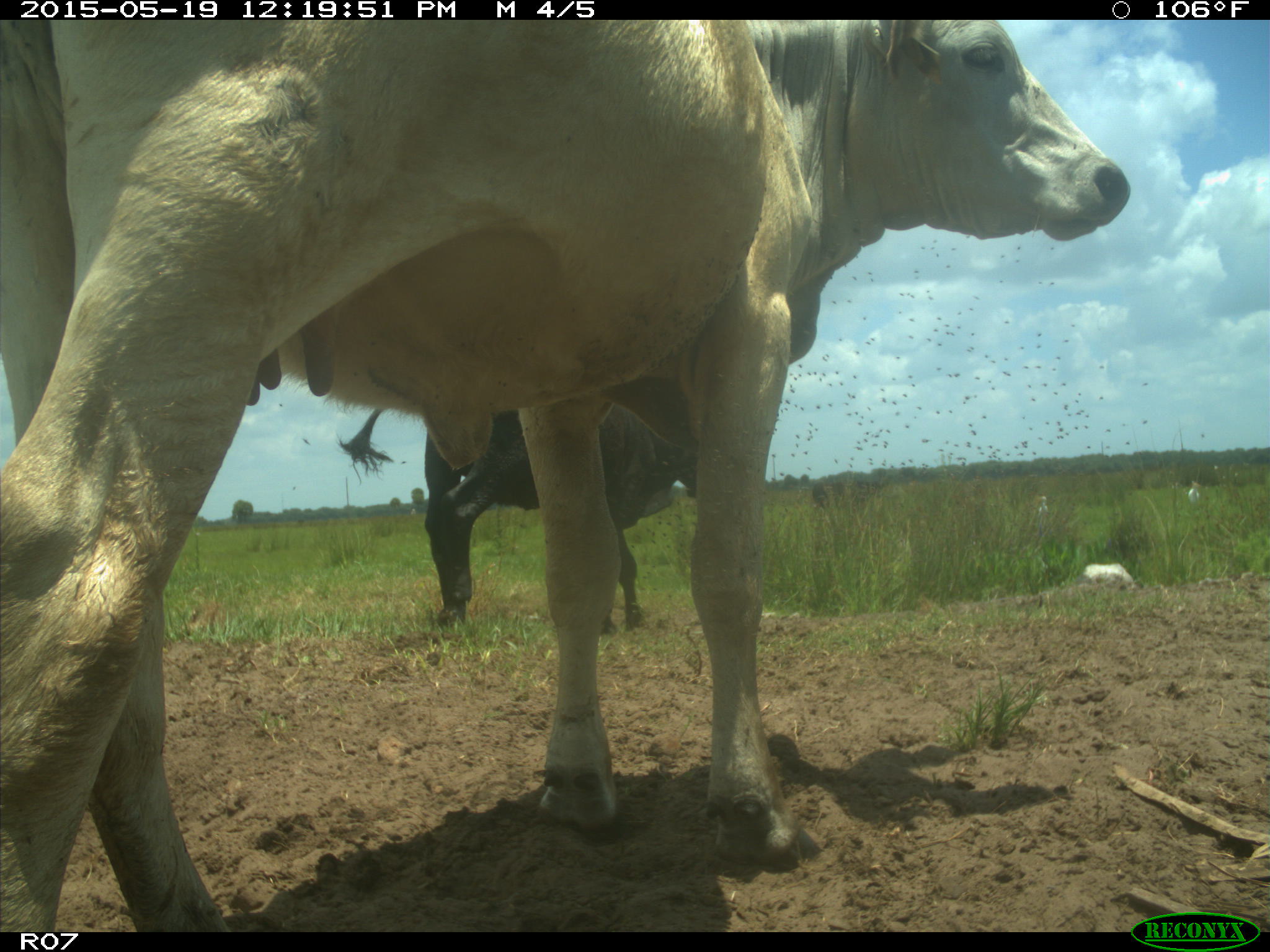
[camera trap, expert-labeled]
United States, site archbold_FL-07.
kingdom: Animalia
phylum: Chordata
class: Mammalia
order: Artiodactyla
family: Bovidae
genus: Bos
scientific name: Bos taurus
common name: domestic cow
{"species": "Bos taurus (domestic cow)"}